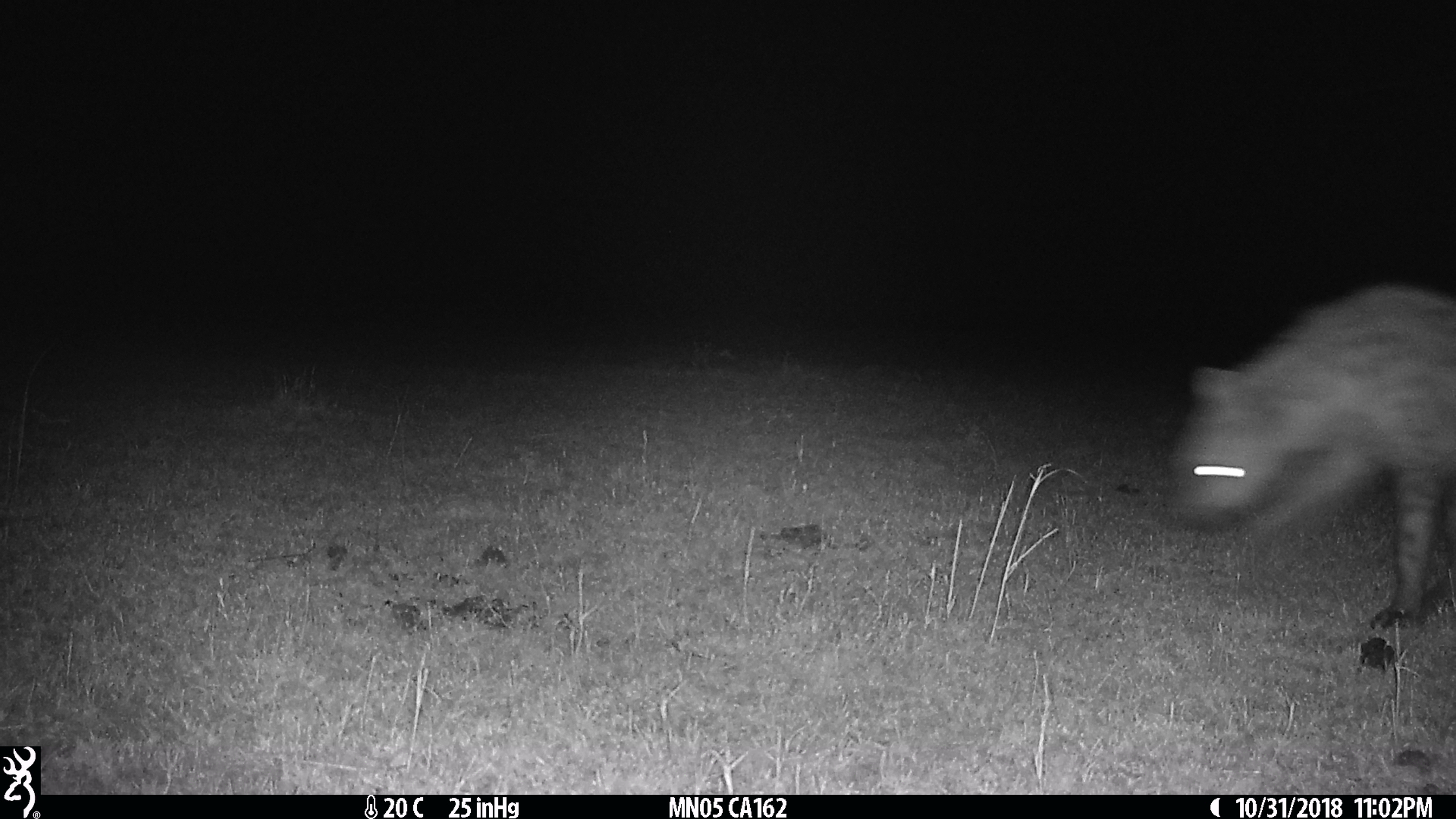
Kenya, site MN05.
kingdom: Animalia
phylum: Chordata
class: Mammalia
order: Carnivora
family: Hyaenidae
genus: Crocuta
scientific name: Crocuta crocuta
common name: spotted hyena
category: hyena spotted